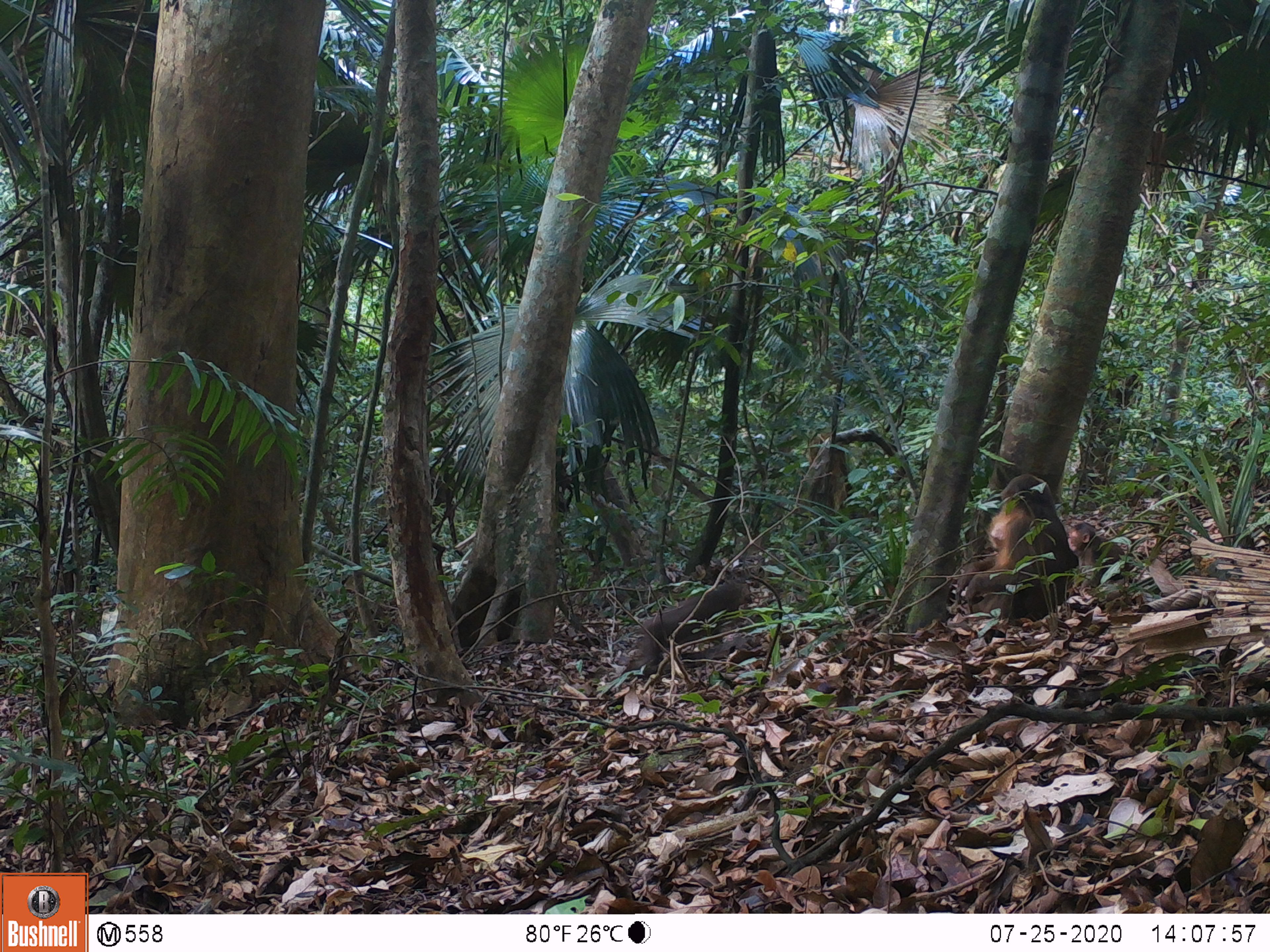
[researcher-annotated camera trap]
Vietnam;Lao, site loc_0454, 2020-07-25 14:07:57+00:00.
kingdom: Animalia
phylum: Chordata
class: Mammalia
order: Primates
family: Cercopithecidae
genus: Macaca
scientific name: Macaca arctoides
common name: stump-tailed macaque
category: stump tailed macaque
Stump tailed macaque (stump-tailed macaque) (Macaca arctoides). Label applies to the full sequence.